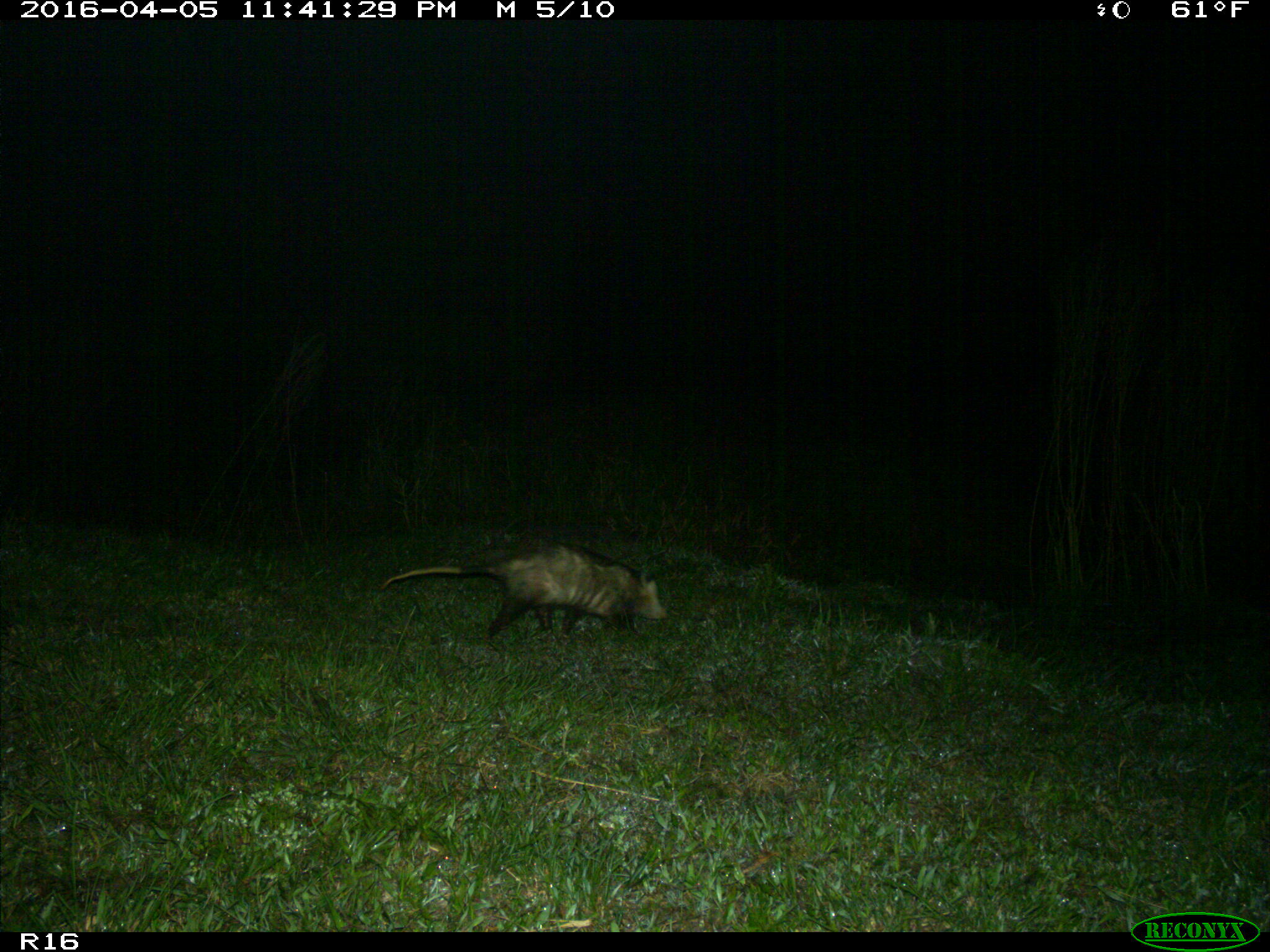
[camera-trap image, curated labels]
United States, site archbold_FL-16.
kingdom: Animalia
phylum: Chordata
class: Mammalia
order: Didelphimorphia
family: Didelphidae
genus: Didelphis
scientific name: Didelphis virginiana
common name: virginia opossum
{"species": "Didelphis virginiana (virginia opossum)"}